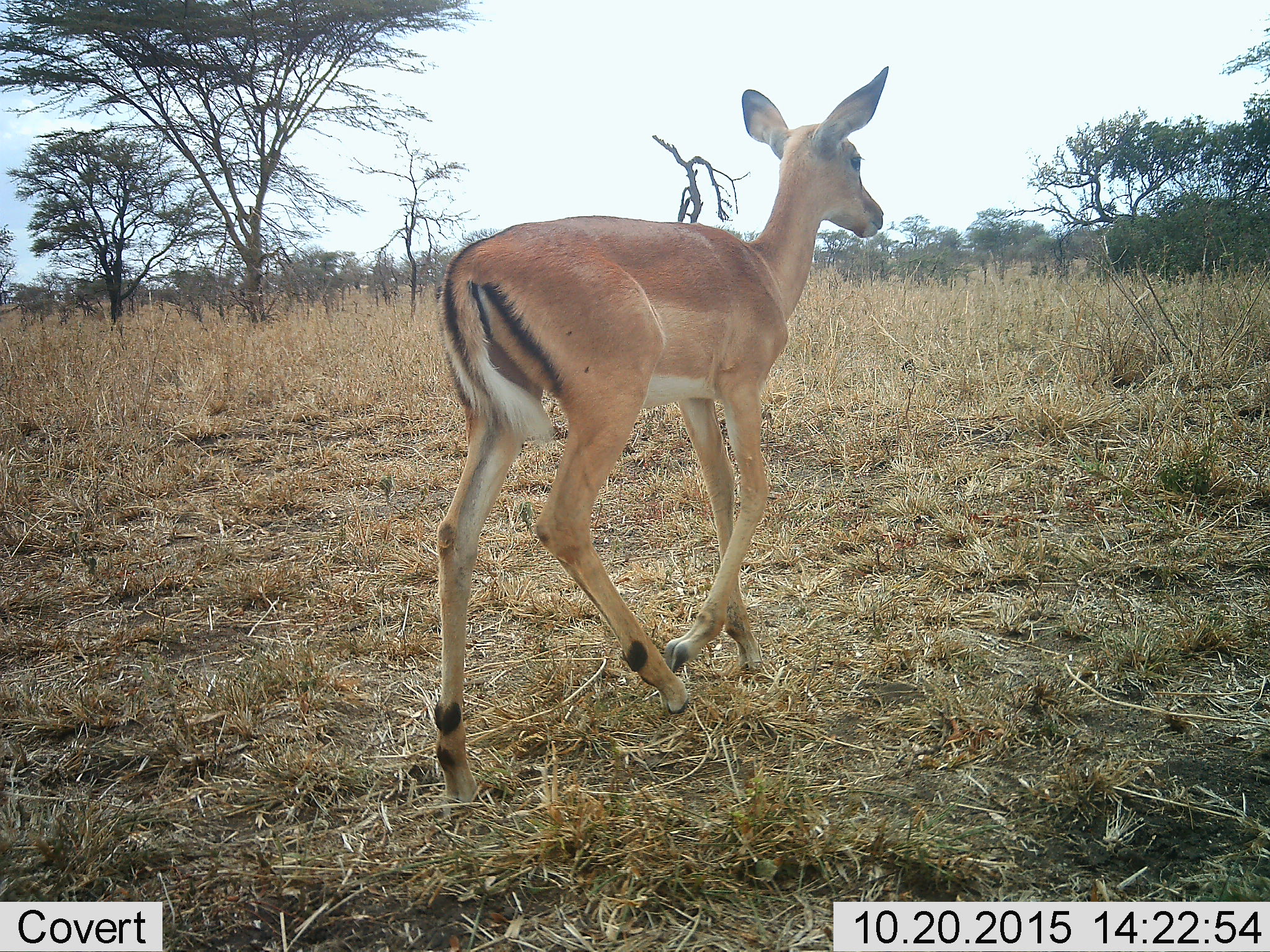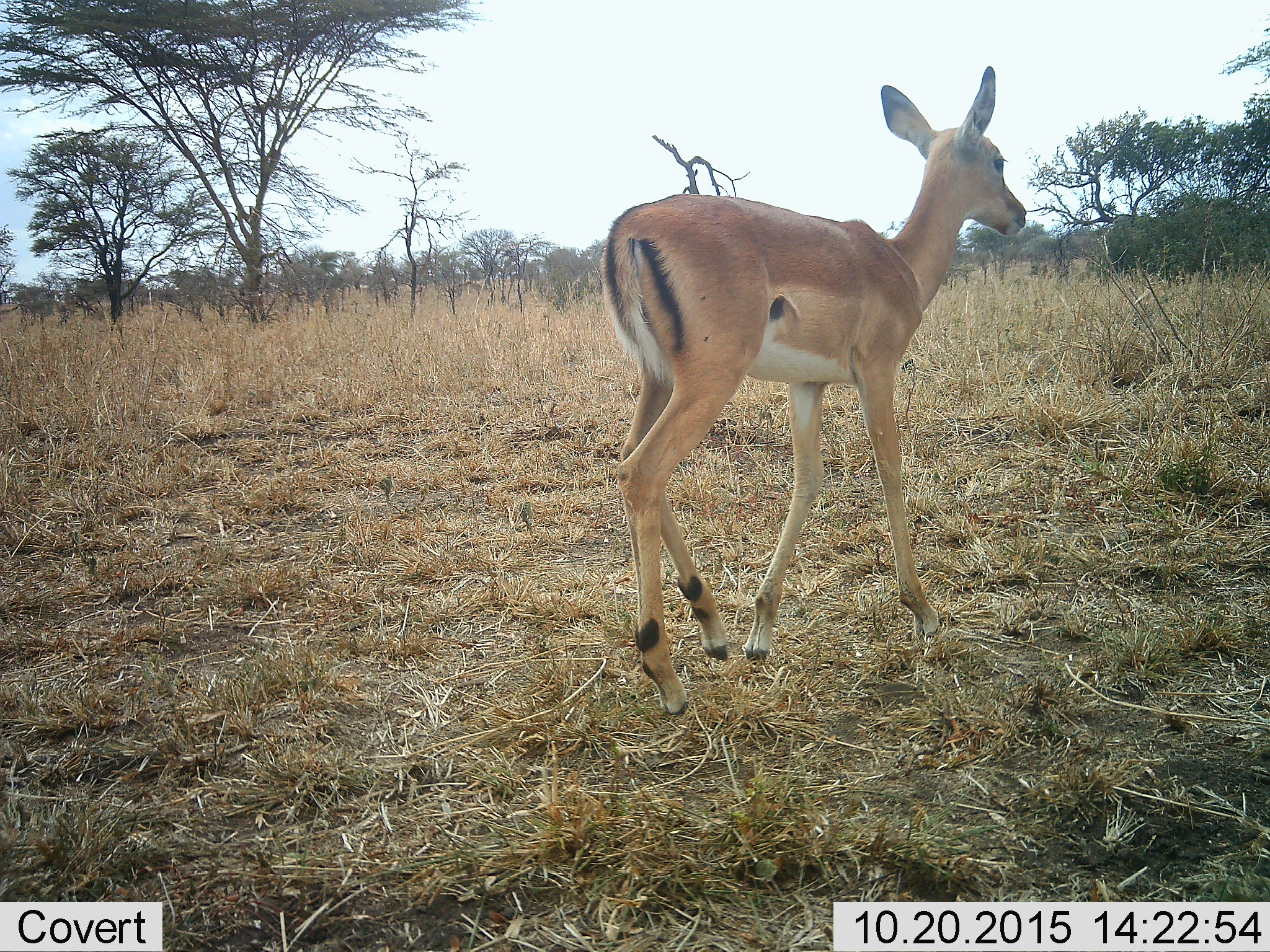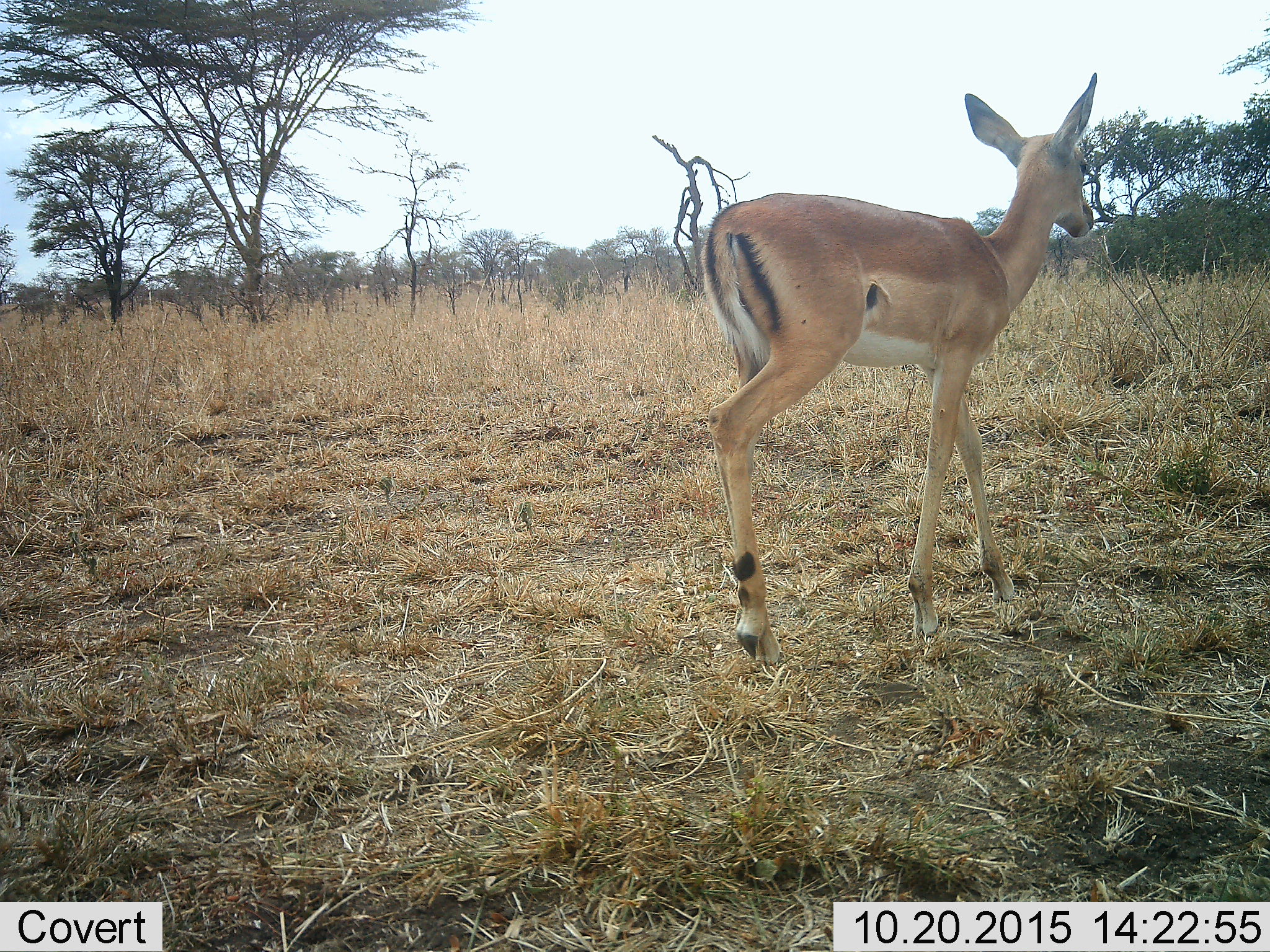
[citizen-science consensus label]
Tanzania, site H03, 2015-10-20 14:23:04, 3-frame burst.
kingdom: Animalia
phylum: Chordata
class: Mammalia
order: Artiodactyla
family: Bovidae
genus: Aepyceros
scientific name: Aepyceros melampus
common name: impala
Impala (Aepyceros melampus), count 1. Behavior (volunteer vote fractions): standing 0%, resting 0%, moving 100%, interacting 0%. Young present (vote fraction): 0%. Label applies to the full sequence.